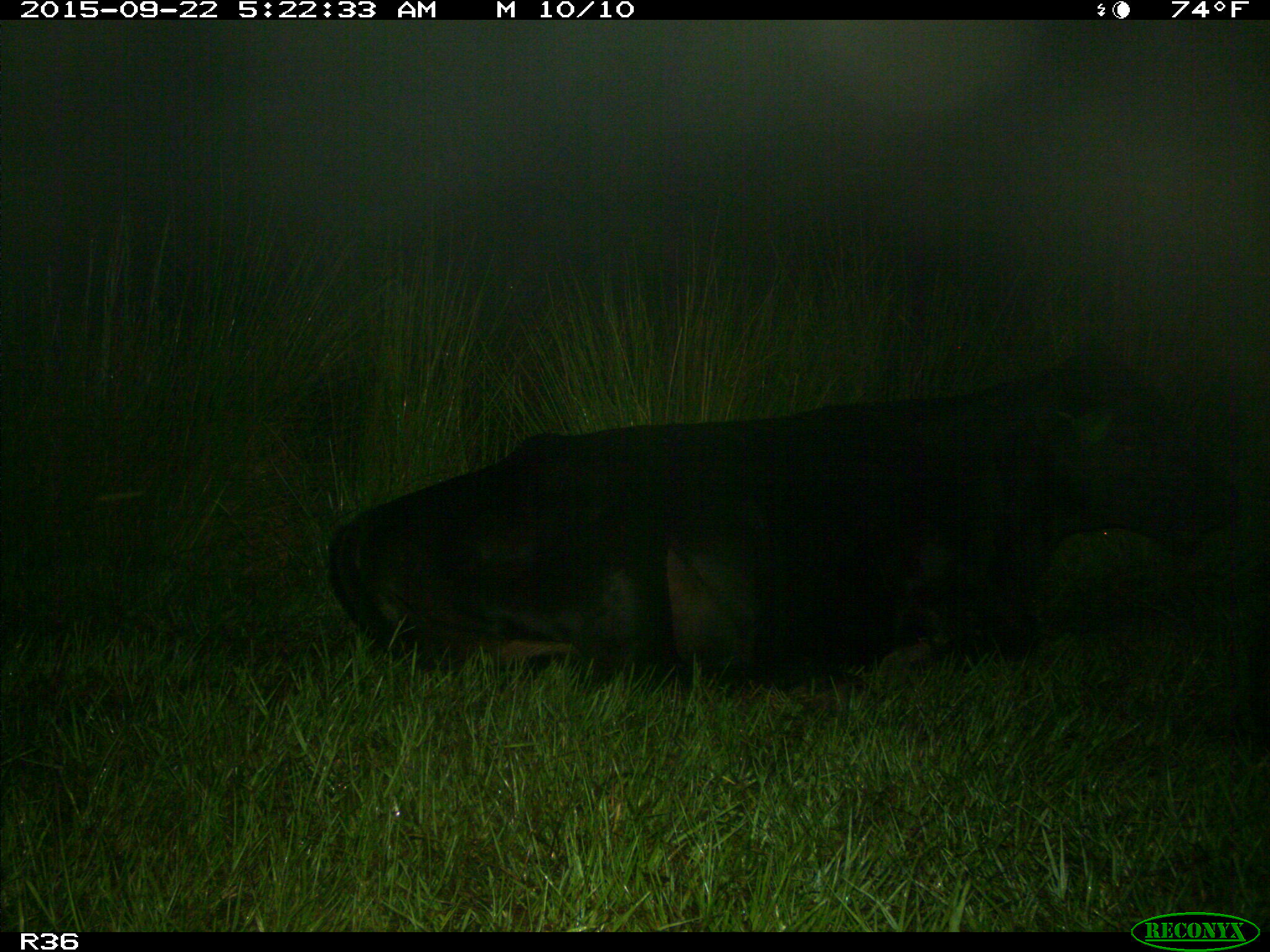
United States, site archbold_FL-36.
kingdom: Animalia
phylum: Chordata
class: Mammalia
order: Artiodactyla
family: Bovidae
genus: Bos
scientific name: Bos taurus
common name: domestic cow